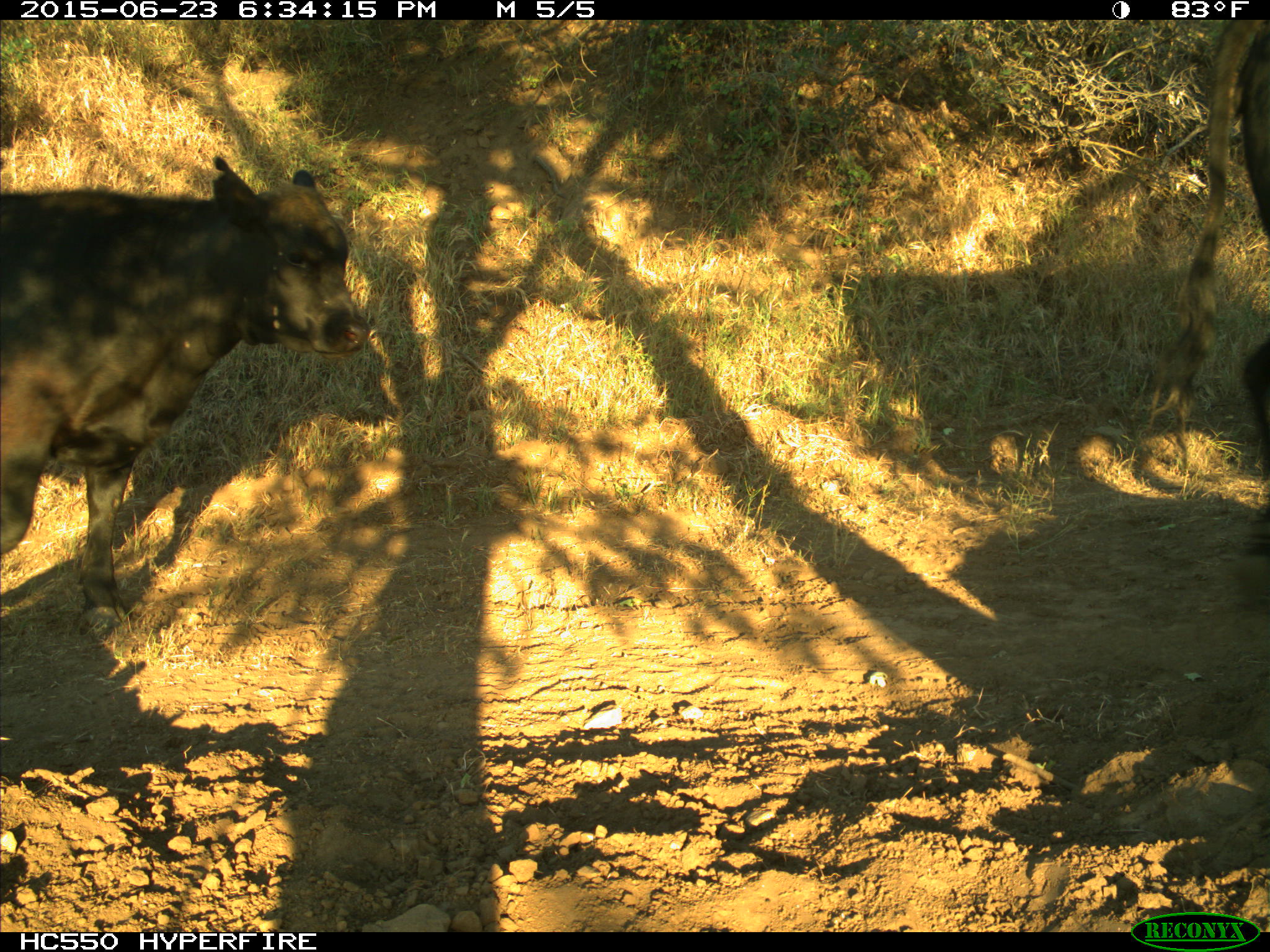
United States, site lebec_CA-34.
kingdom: Animalia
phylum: Chordata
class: Mammalia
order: Artiodactyla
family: Bovidae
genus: Bos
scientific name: Bos taurus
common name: domestic cow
Bos taurus (domestic cow).